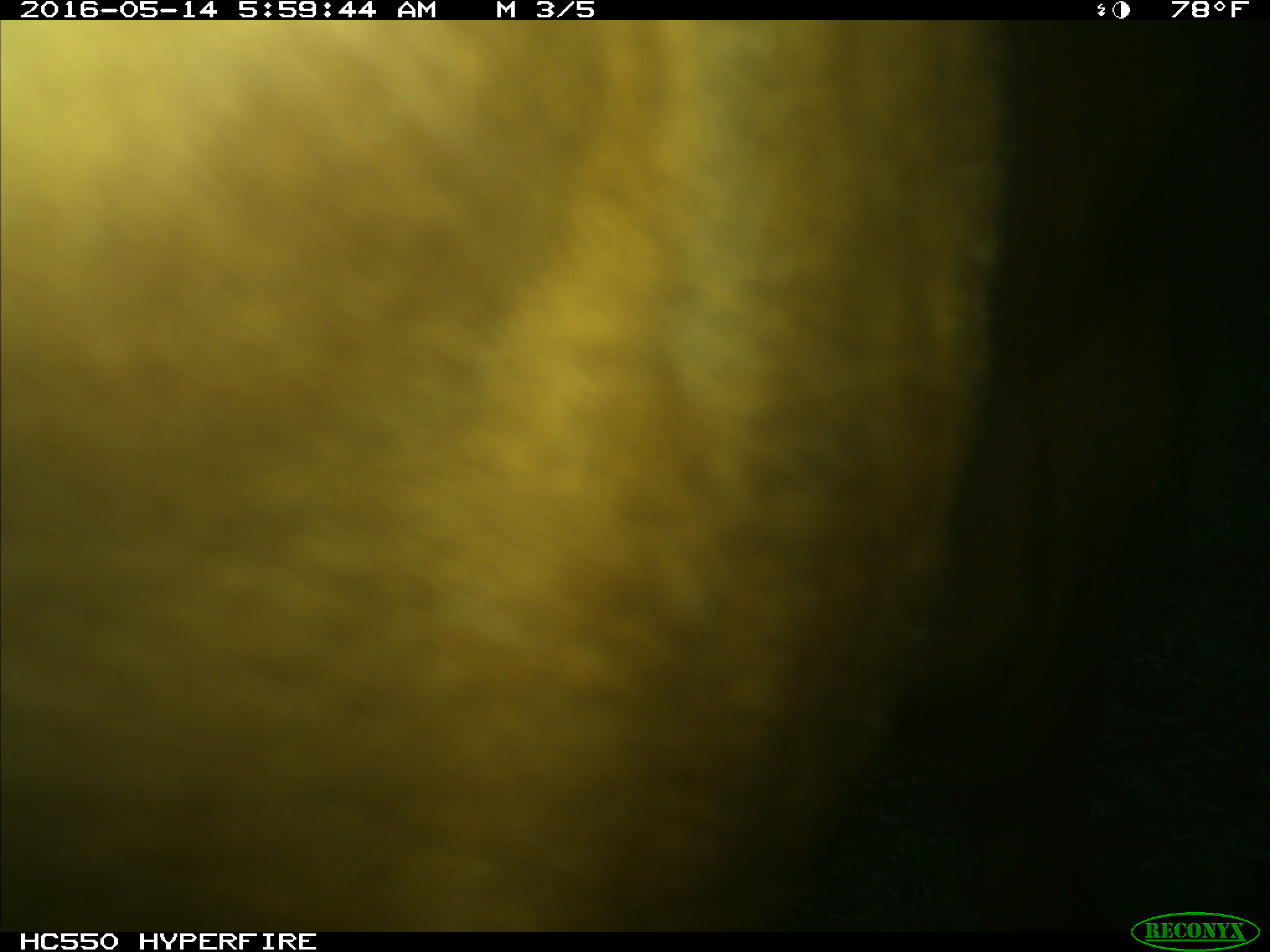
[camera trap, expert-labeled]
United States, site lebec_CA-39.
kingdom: Animalia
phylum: Chordata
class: Mammalia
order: Artiodactyla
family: Bovidae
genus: Bos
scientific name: Bos taurus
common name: domestic cow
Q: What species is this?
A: Bos taurus (domestic cow).